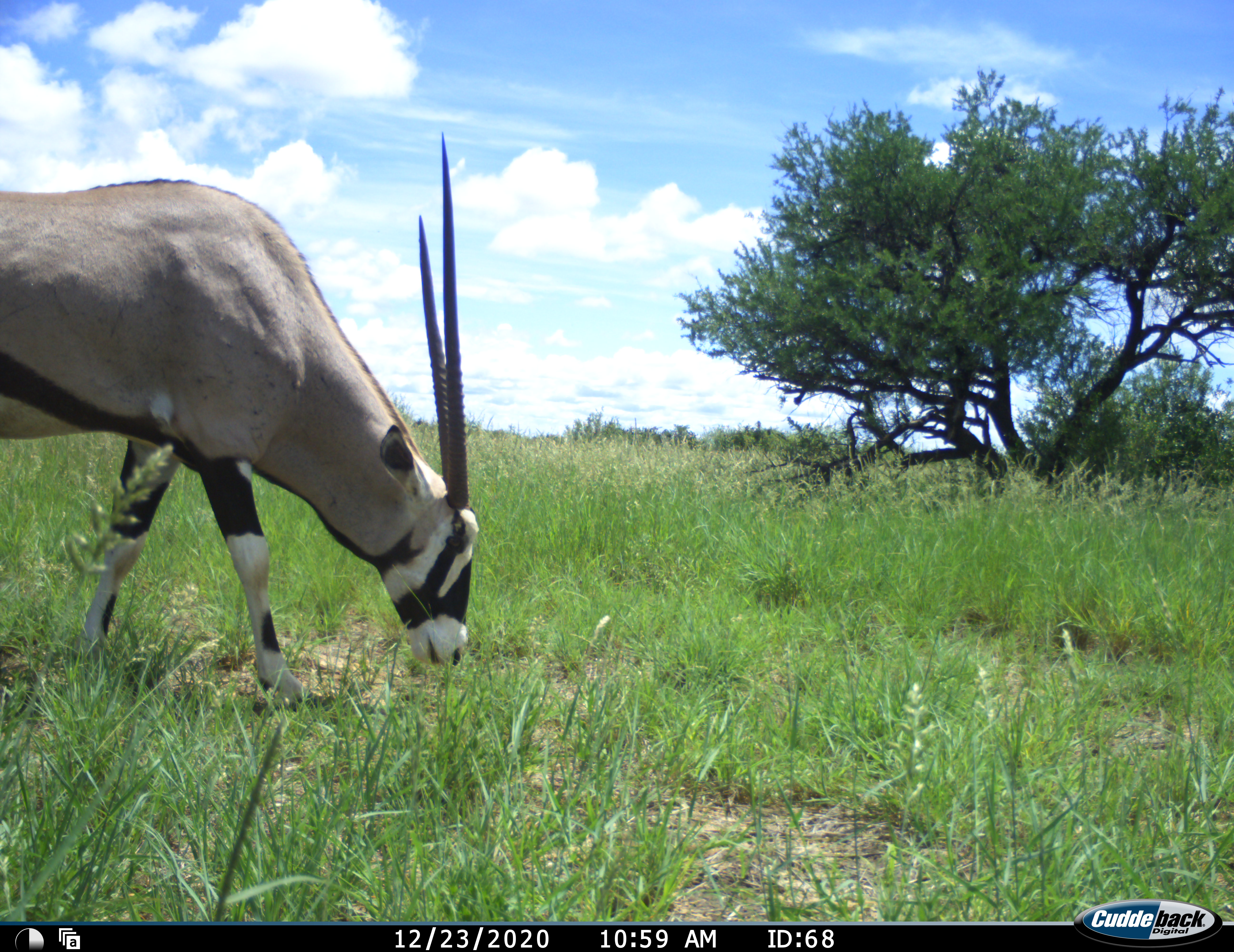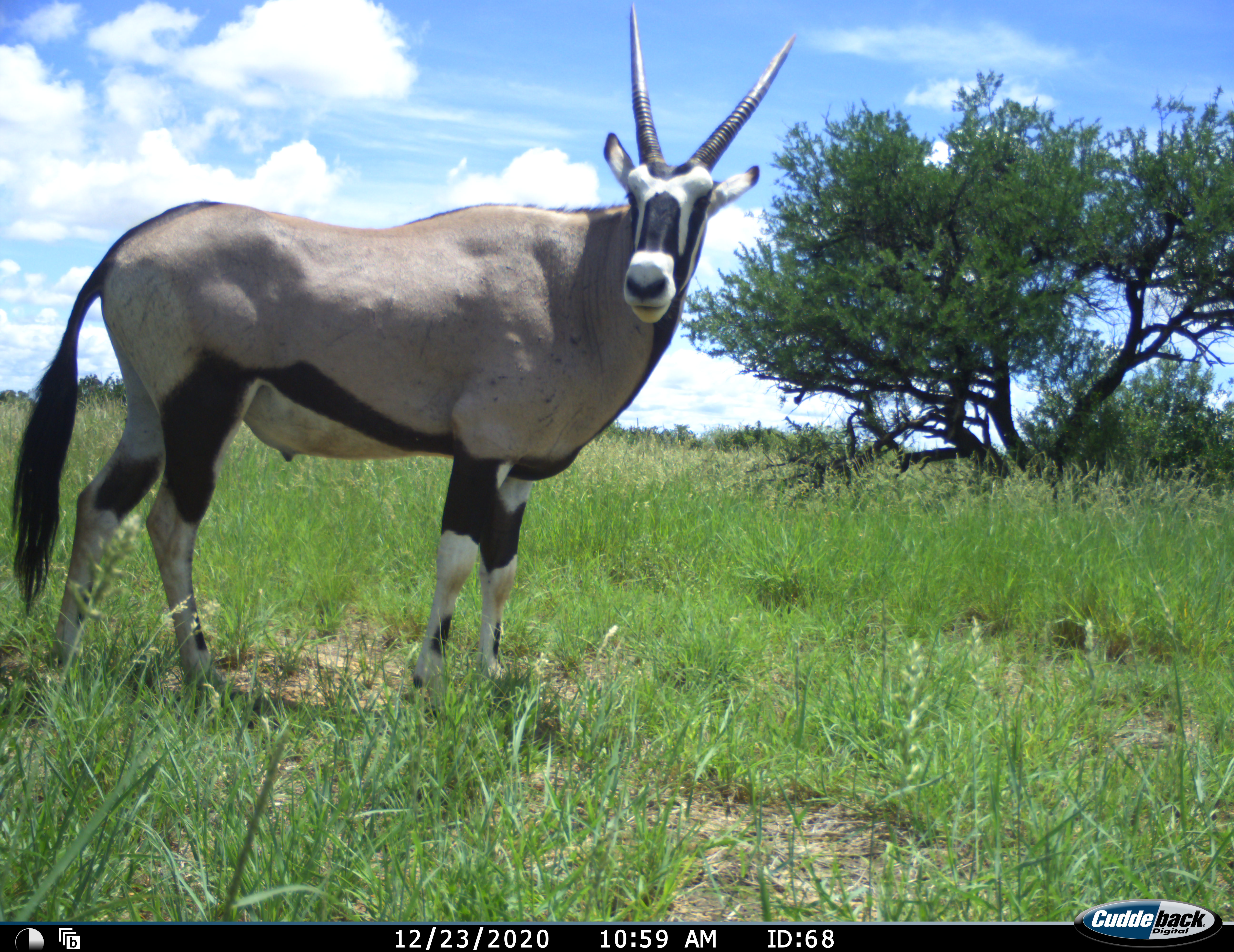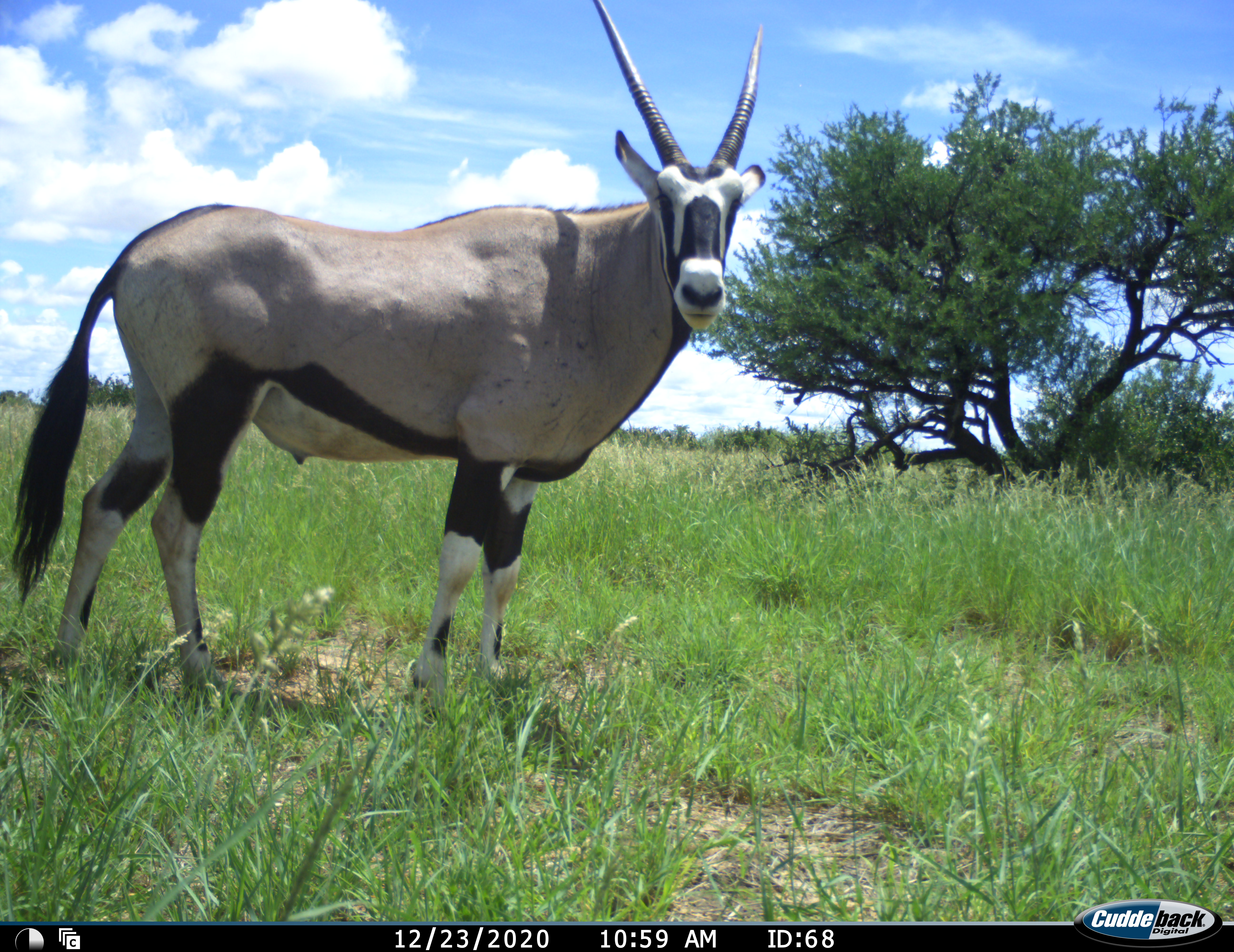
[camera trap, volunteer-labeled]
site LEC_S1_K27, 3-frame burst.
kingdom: Animalia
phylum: Chordata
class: Mammalia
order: Artiodactyla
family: Bovidae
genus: Oryx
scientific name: Oryx gazella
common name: gemsbok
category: oryx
Oryx (gemsbok) (Oryx gazella), count 1. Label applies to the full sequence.